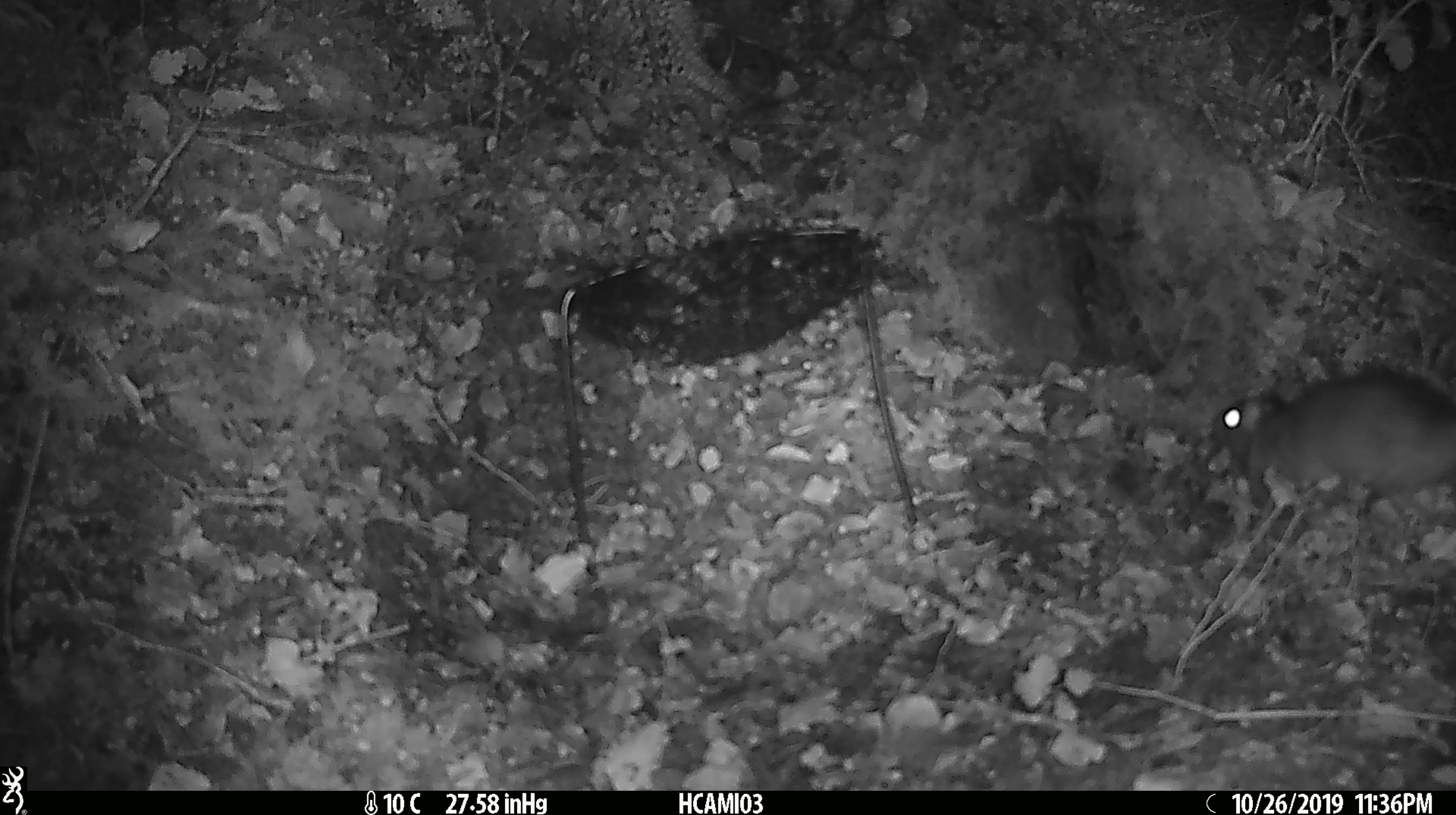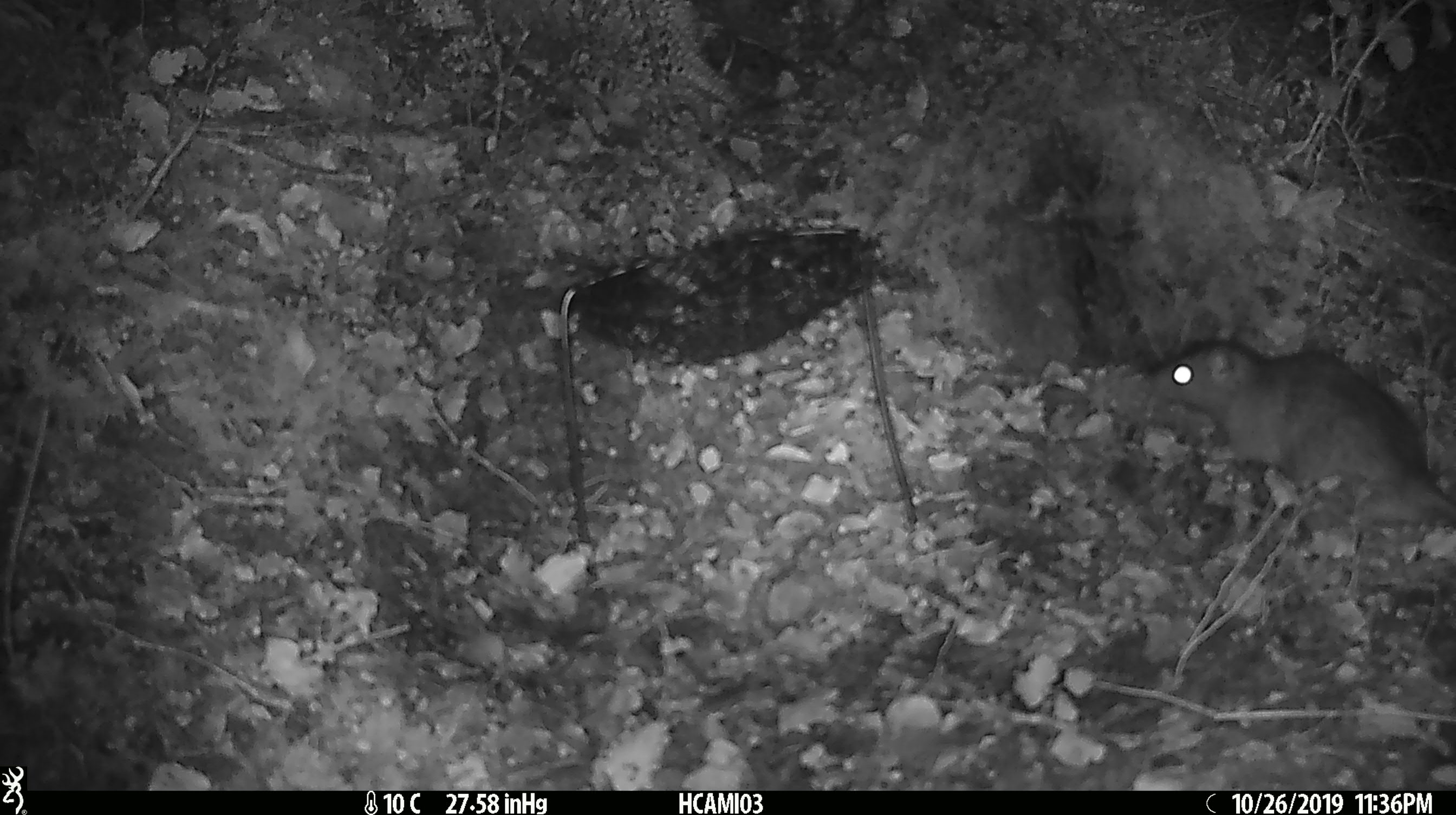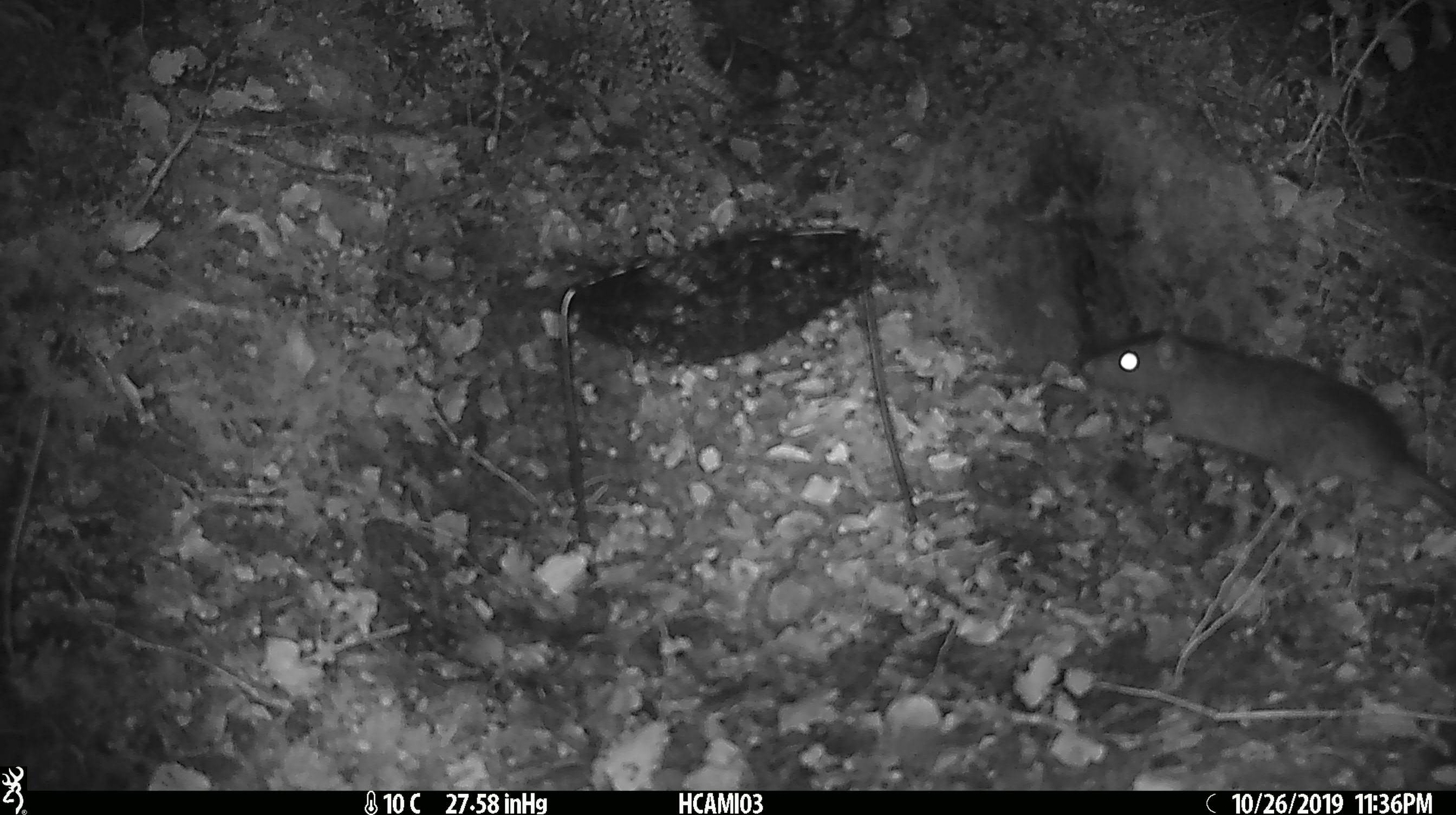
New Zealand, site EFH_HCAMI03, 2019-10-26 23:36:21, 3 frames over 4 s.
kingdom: Animalia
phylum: Chordata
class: Mammalia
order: Rodentia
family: Muridae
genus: Rattus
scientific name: Rattus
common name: rat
Rat (Rattus).